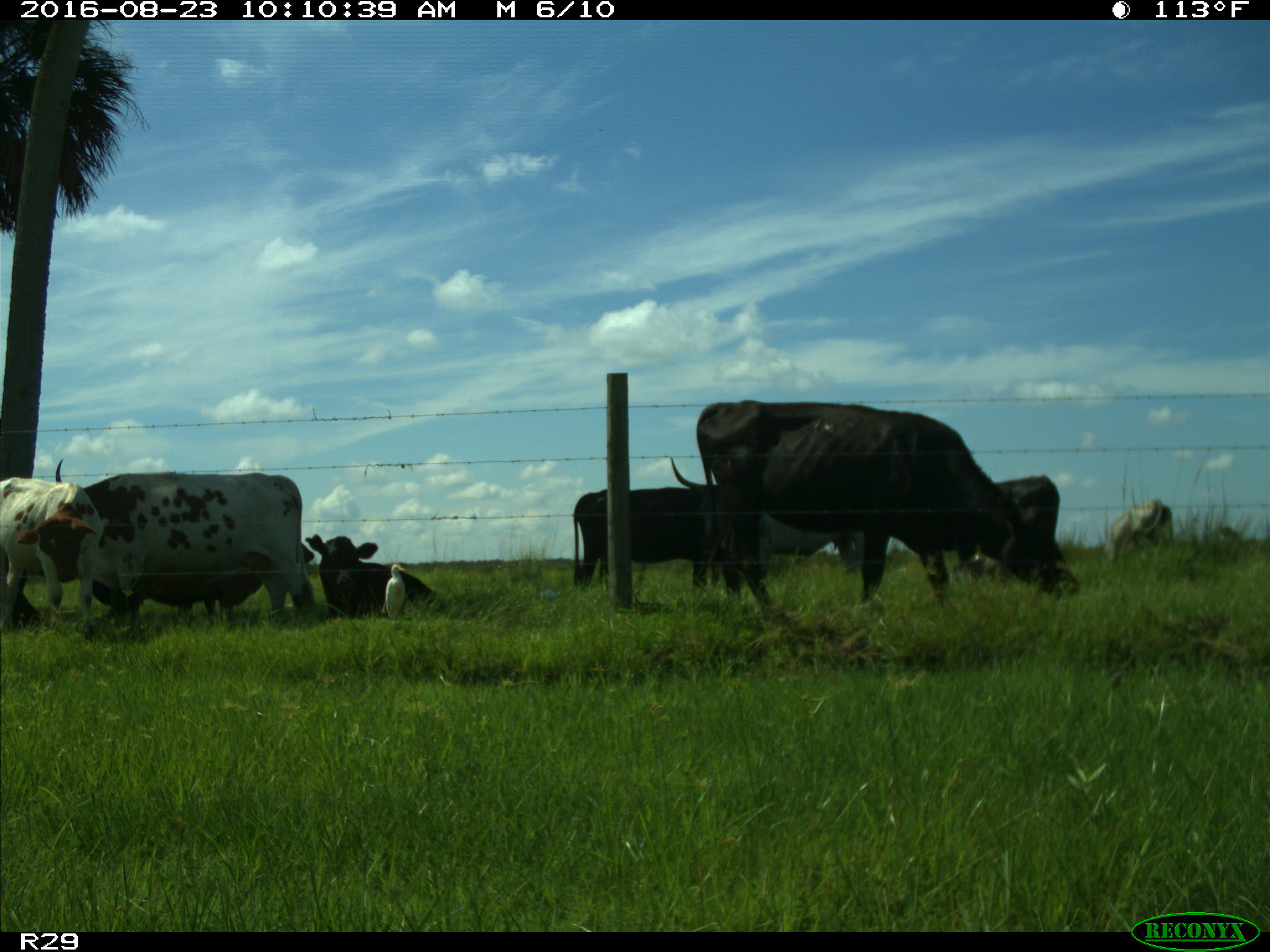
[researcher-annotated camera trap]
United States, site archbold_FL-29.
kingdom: Animalia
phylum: Chordata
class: Mammalia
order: Artiodactyla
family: Bovidae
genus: Bos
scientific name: Bos taurus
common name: domestic cow